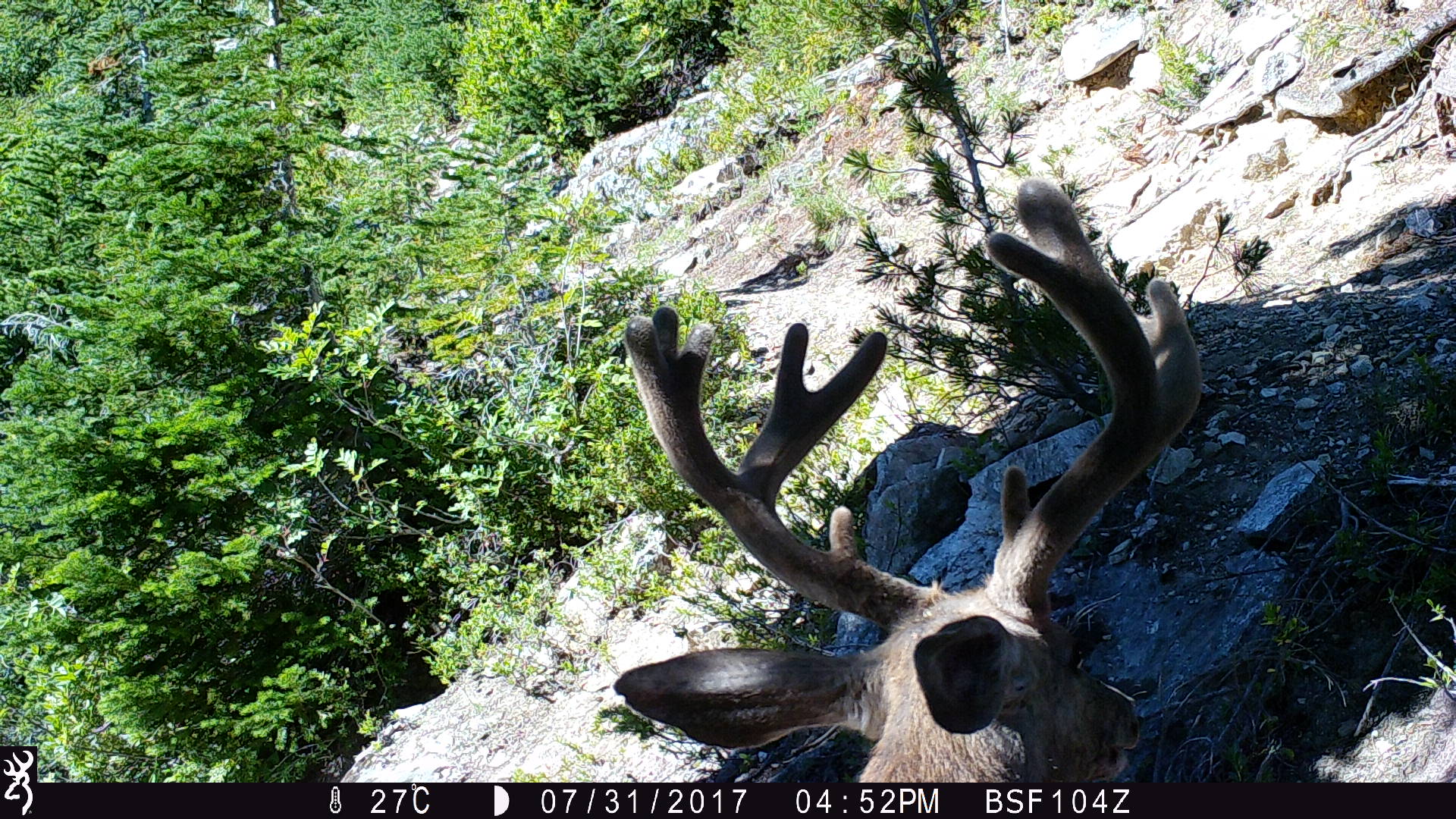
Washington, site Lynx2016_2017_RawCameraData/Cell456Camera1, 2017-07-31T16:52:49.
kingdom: Animalia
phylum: Chordata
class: Mammalia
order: Artiodactyla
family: Cervidae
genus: Odocoileus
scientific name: Odocoileus hemionus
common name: mule deer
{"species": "Odocoileus hemionus (mule deer)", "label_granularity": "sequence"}